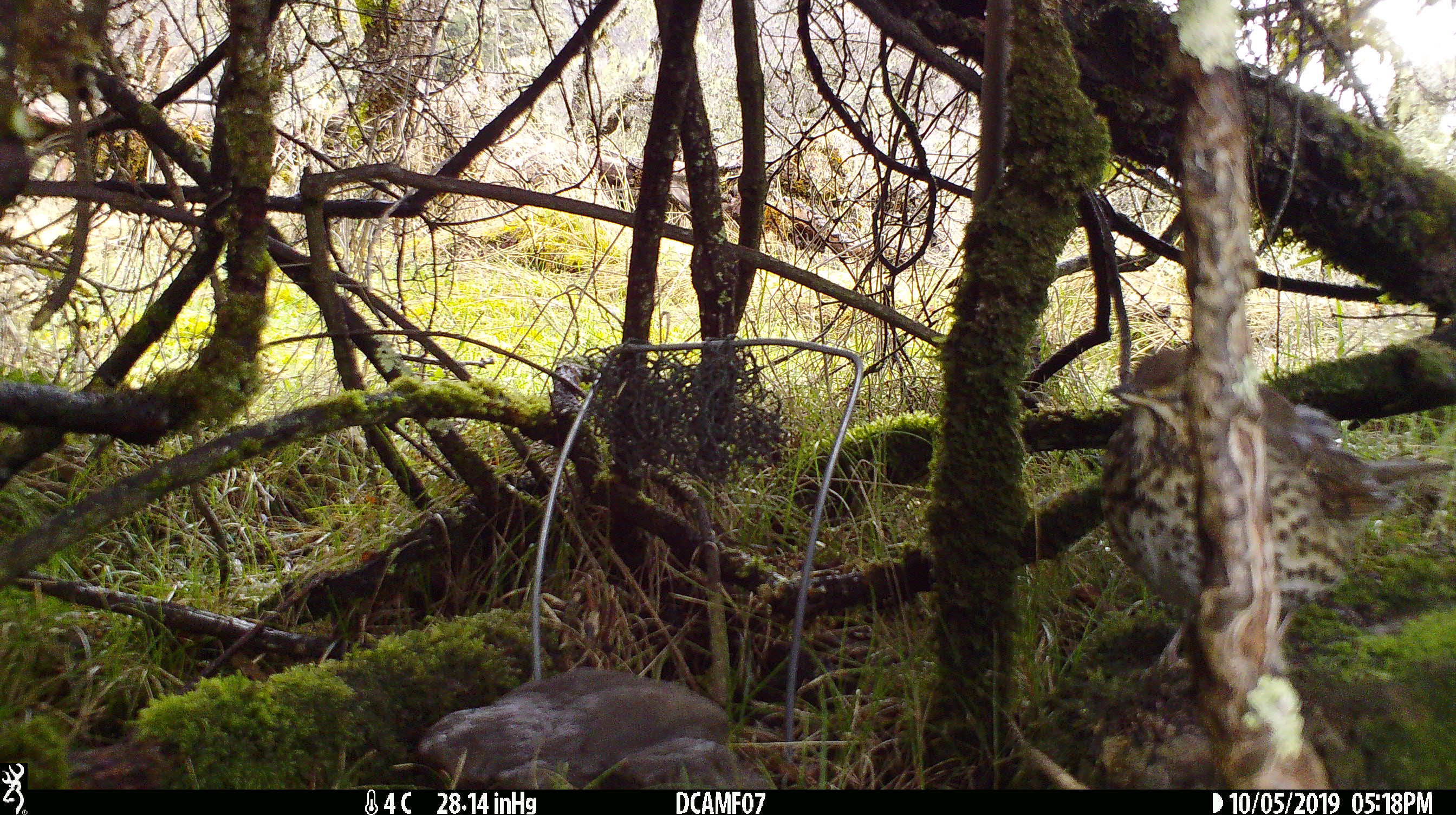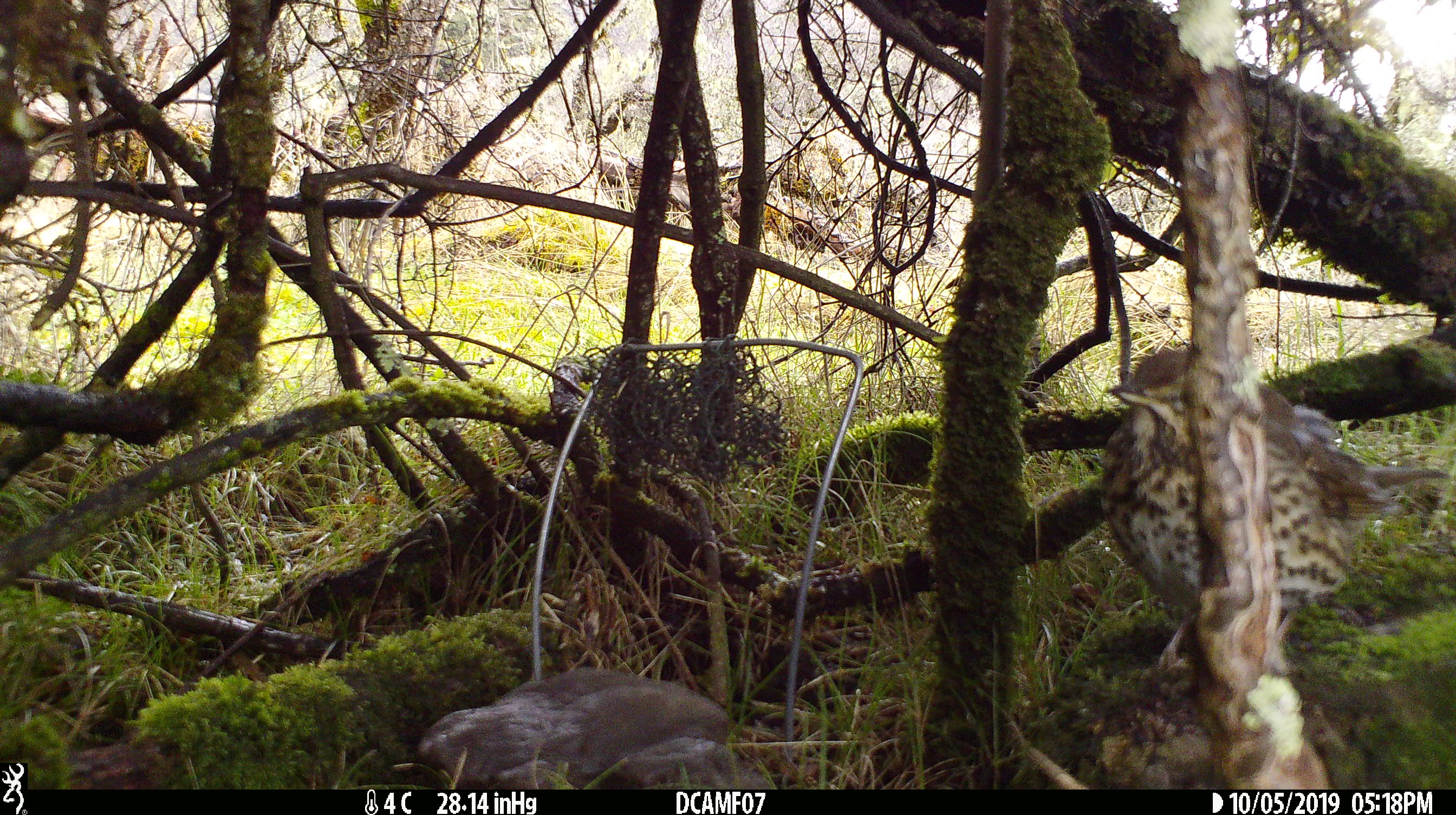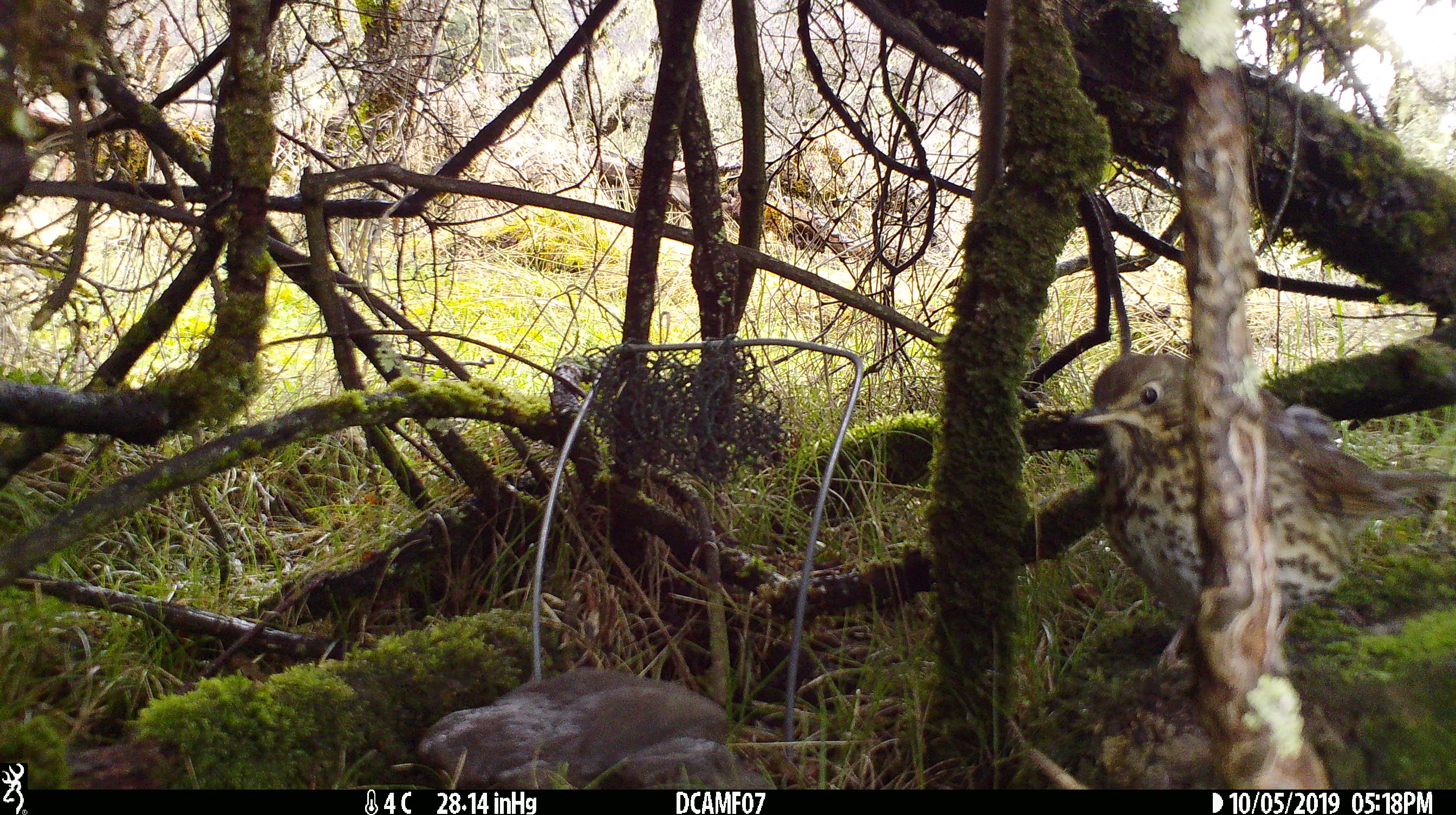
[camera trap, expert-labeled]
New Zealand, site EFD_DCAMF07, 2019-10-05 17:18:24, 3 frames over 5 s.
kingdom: Animalia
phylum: Chordata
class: Aves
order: Passeriformes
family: Turdidae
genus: Turdus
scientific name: Turdus philomelos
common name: song thrush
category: thrush